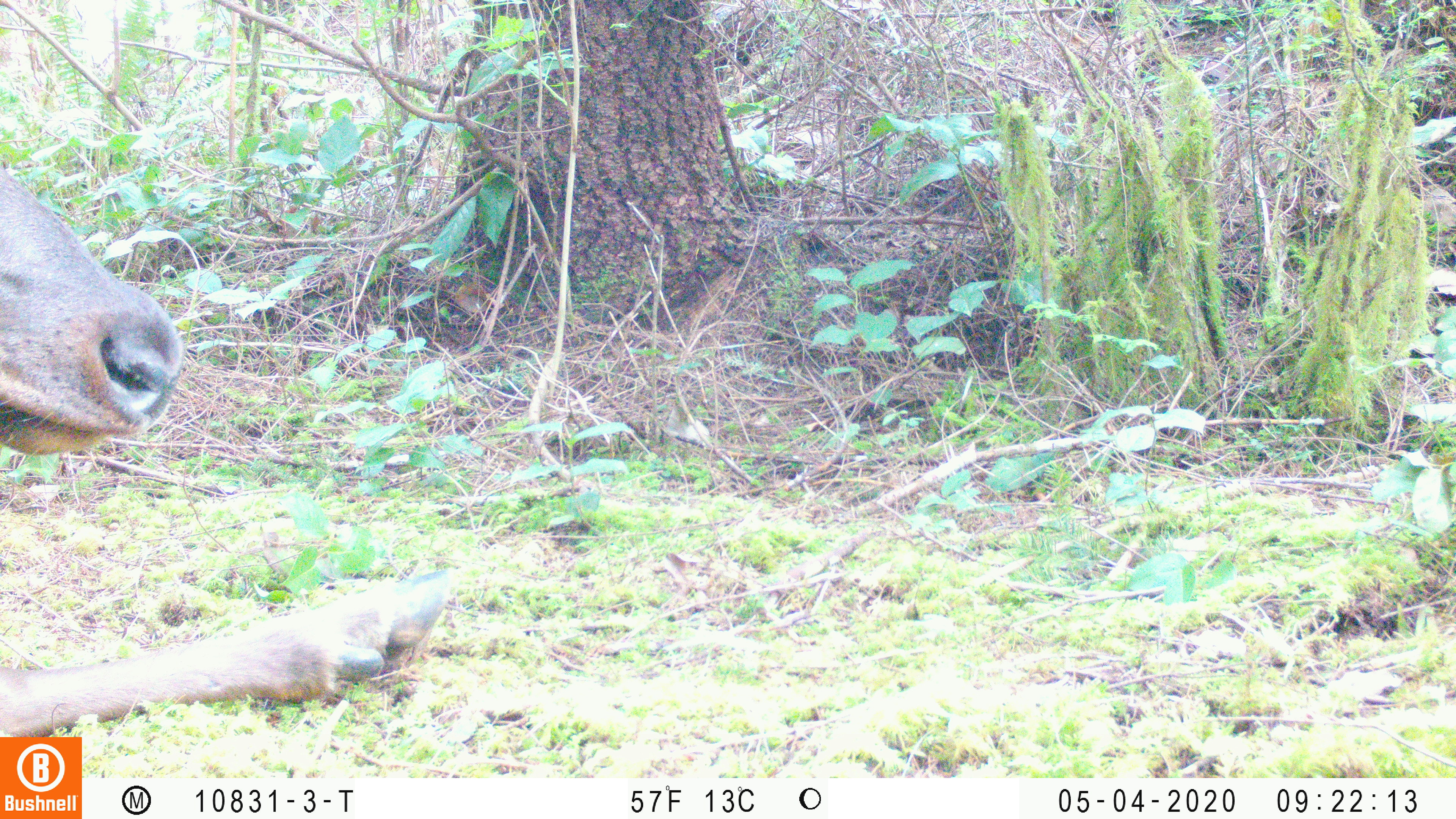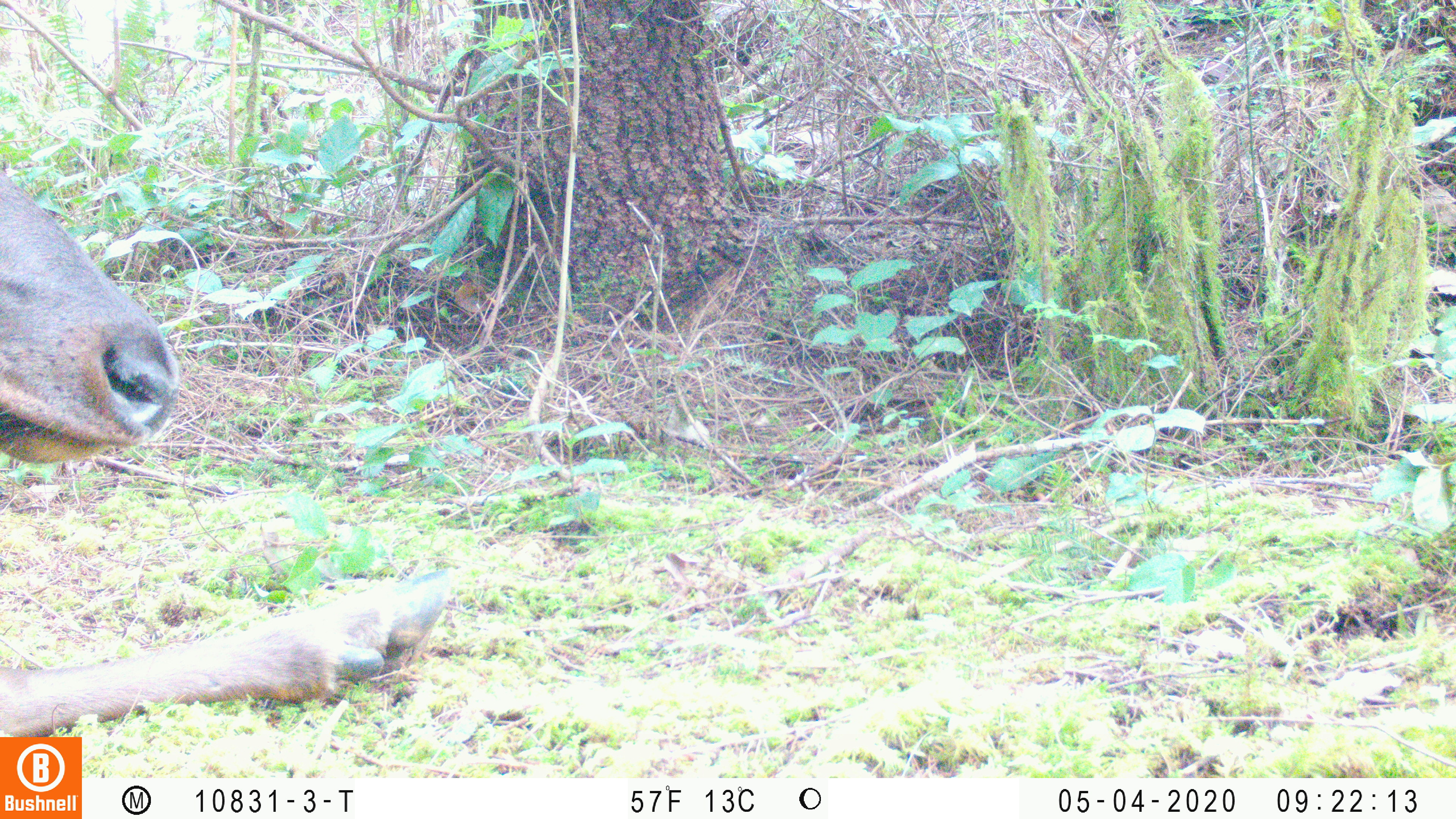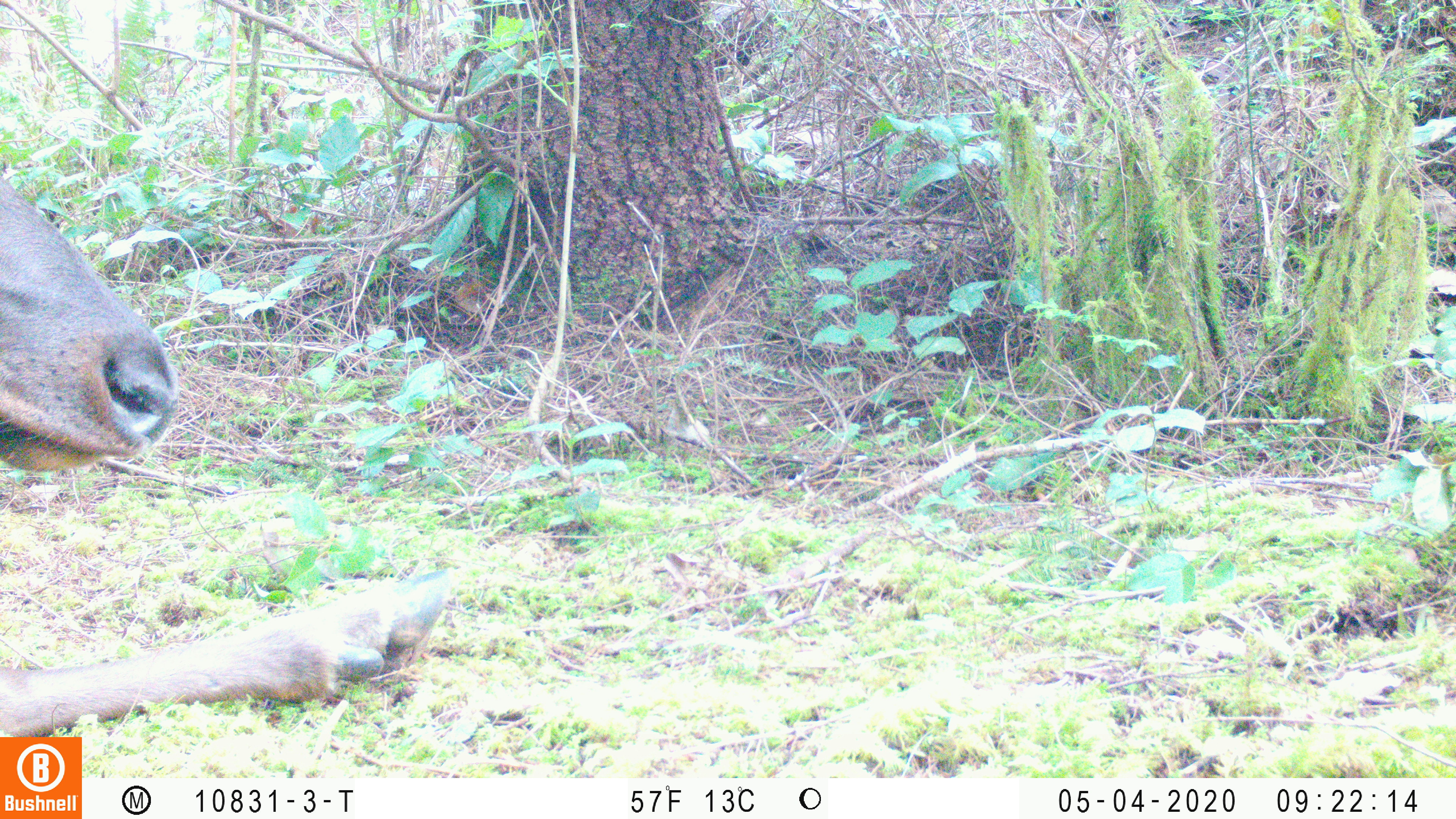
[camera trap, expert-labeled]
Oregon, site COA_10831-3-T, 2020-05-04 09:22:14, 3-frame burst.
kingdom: Animalia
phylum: Chordata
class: Mammalia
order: Artiodactyla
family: Cervidae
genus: Cervus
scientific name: Cervus canadensis roosevelti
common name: roosevelt elk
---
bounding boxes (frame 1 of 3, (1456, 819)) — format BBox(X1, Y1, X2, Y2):
roosevelt elk: BBox(0, 167, 465, 729)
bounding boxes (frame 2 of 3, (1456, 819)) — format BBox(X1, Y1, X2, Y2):
roosevelt elk: BBox(0, 165, 461, 732)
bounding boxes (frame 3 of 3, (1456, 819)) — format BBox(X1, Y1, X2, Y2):
roosevelt elk: BBox(0, 171, 457, 729)